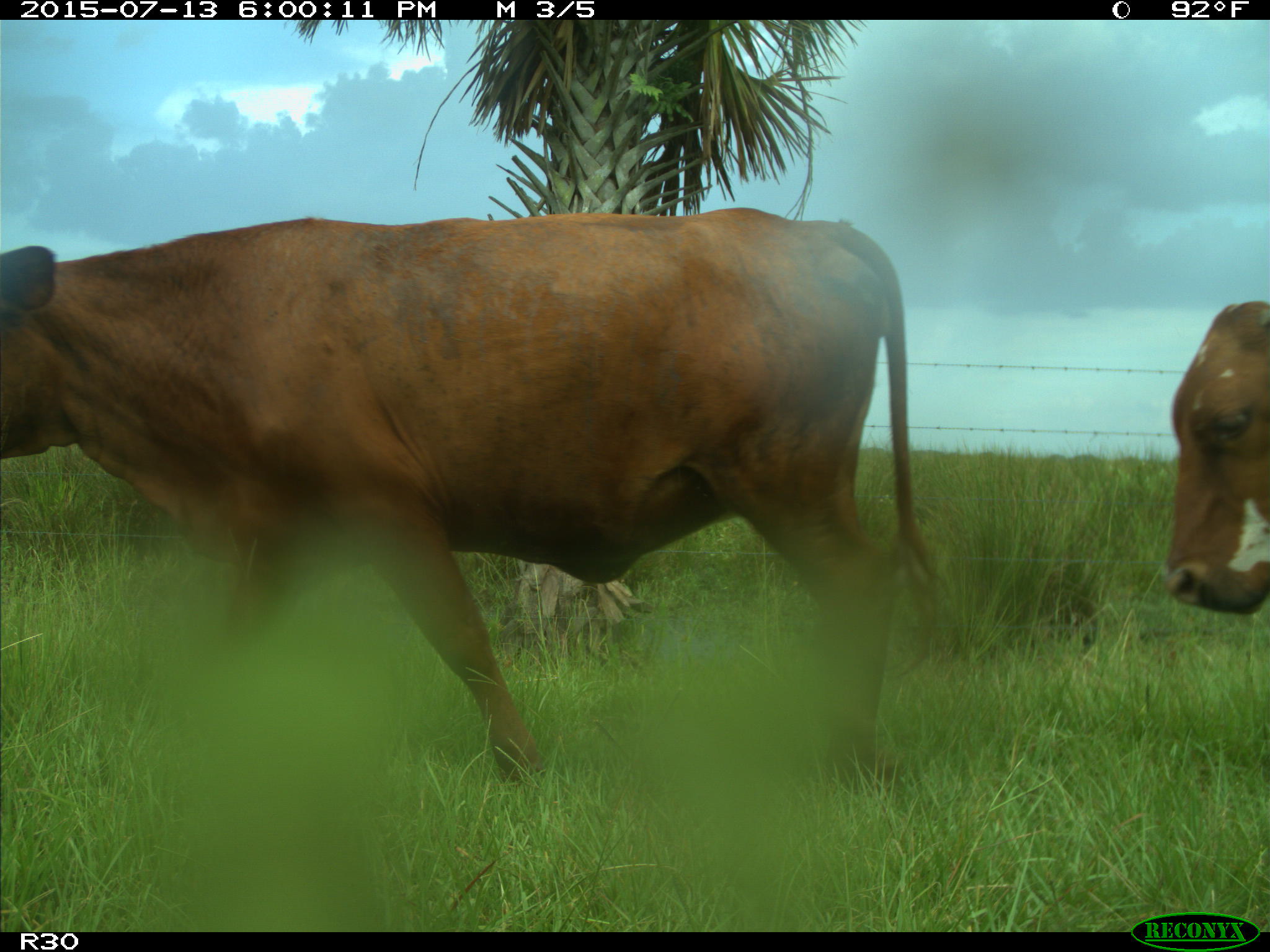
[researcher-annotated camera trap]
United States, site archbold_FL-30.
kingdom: Animalia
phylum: Chordata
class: Mammalia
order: Artiodactyla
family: Bovidae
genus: Bos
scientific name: Bos taurus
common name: domestic cow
Bos taurus (domestic cow).